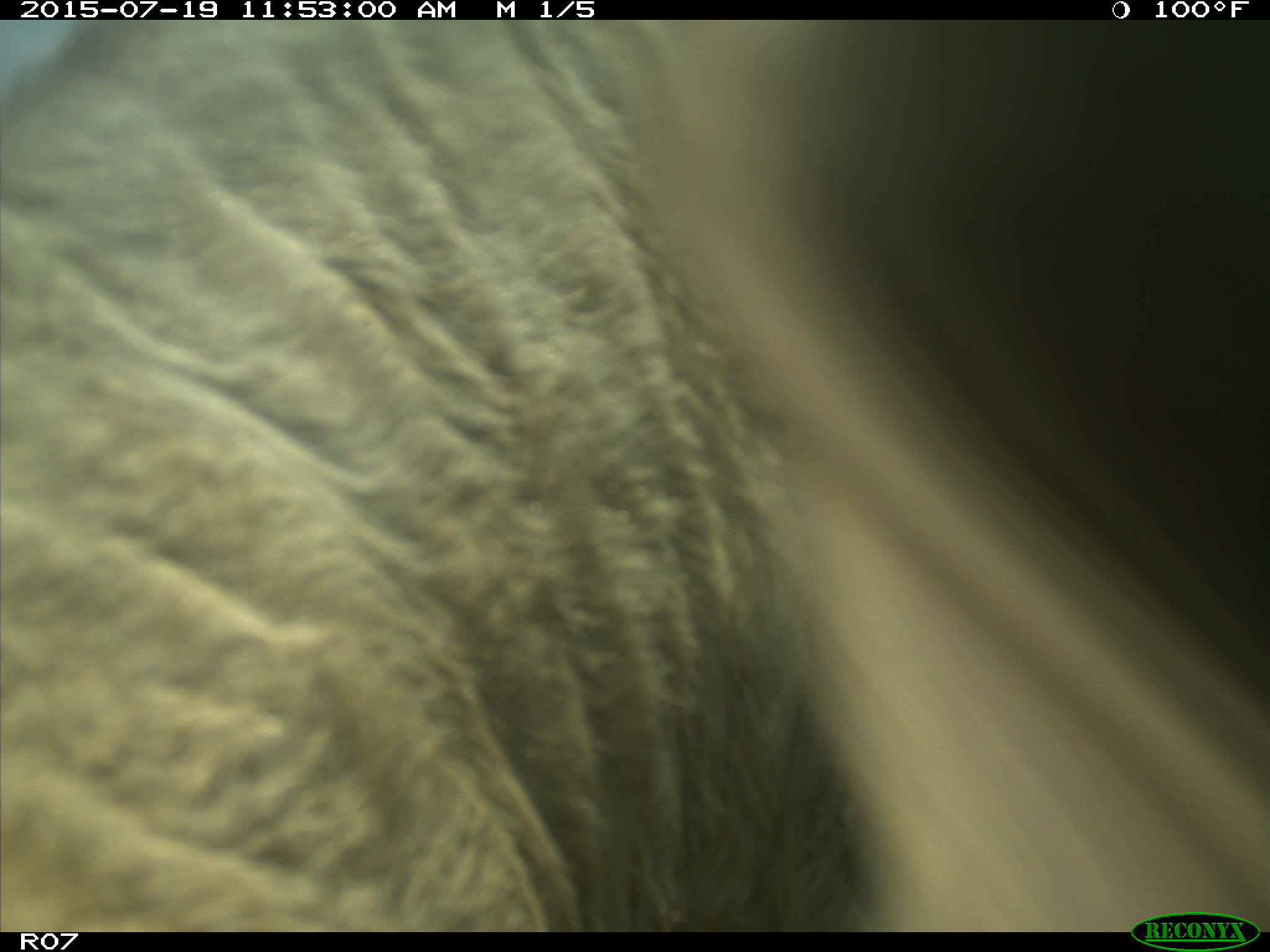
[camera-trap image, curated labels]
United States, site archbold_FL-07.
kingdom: Animalia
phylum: Chordata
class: Mammalia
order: Artiodactyla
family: Bovidae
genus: Bos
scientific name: Bos taurus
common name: domestic cow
Bos taurus (domestic cow).